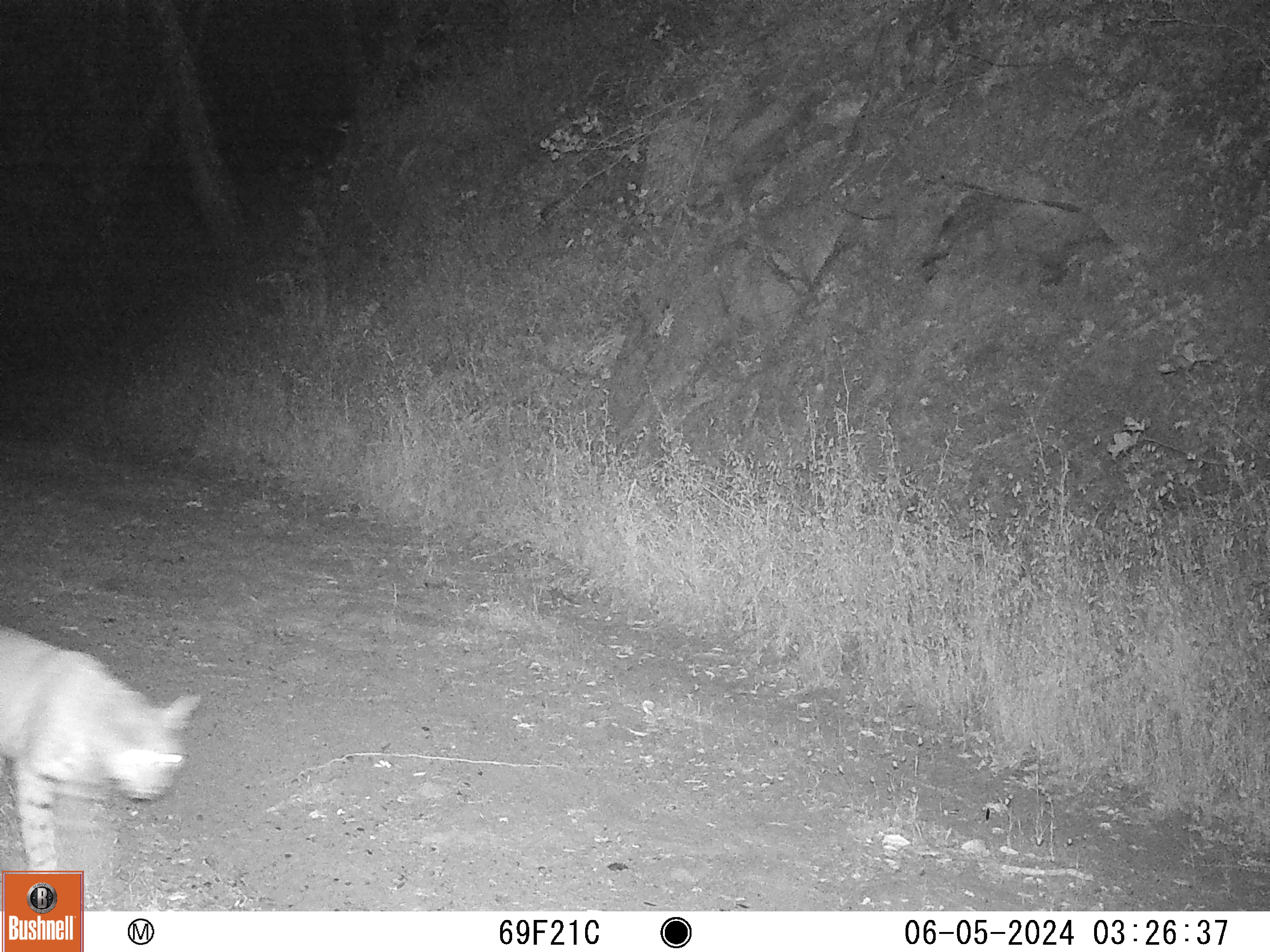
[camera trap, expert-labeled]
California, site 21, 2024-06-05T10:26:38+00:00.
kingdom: Animalia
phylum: Chordata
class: Mammalia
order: Carnivora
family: Felidae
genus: Lynx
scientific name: Lynx rufus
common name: bobcat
Bobcat (Lynx rufus).